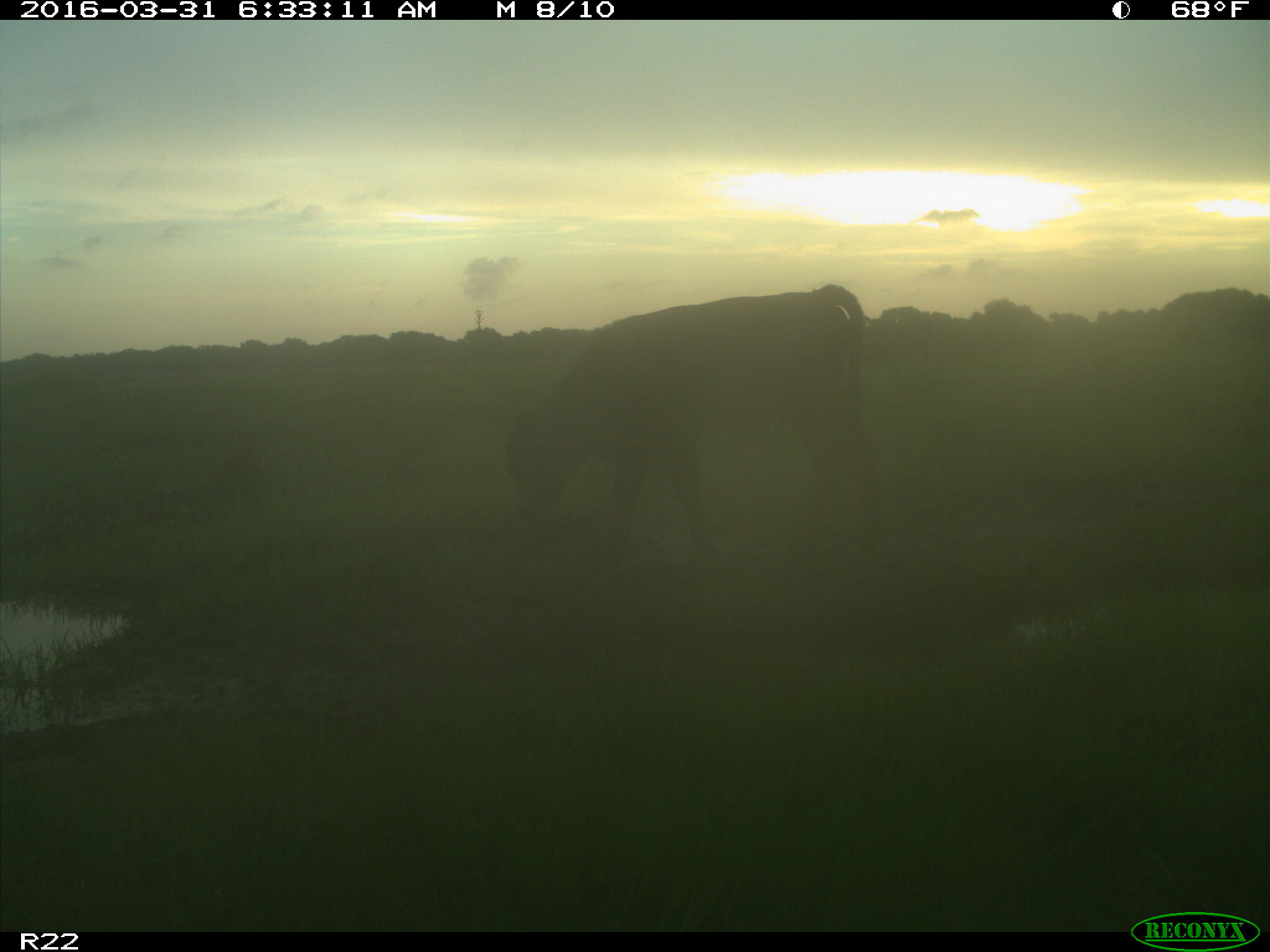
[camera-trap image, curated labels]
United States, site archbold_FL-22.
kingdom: Animalia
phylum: Chordata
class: Mammalia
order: Artiodactyla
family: Bovidae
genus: Bos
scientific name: Bos taurus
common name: domestic cow